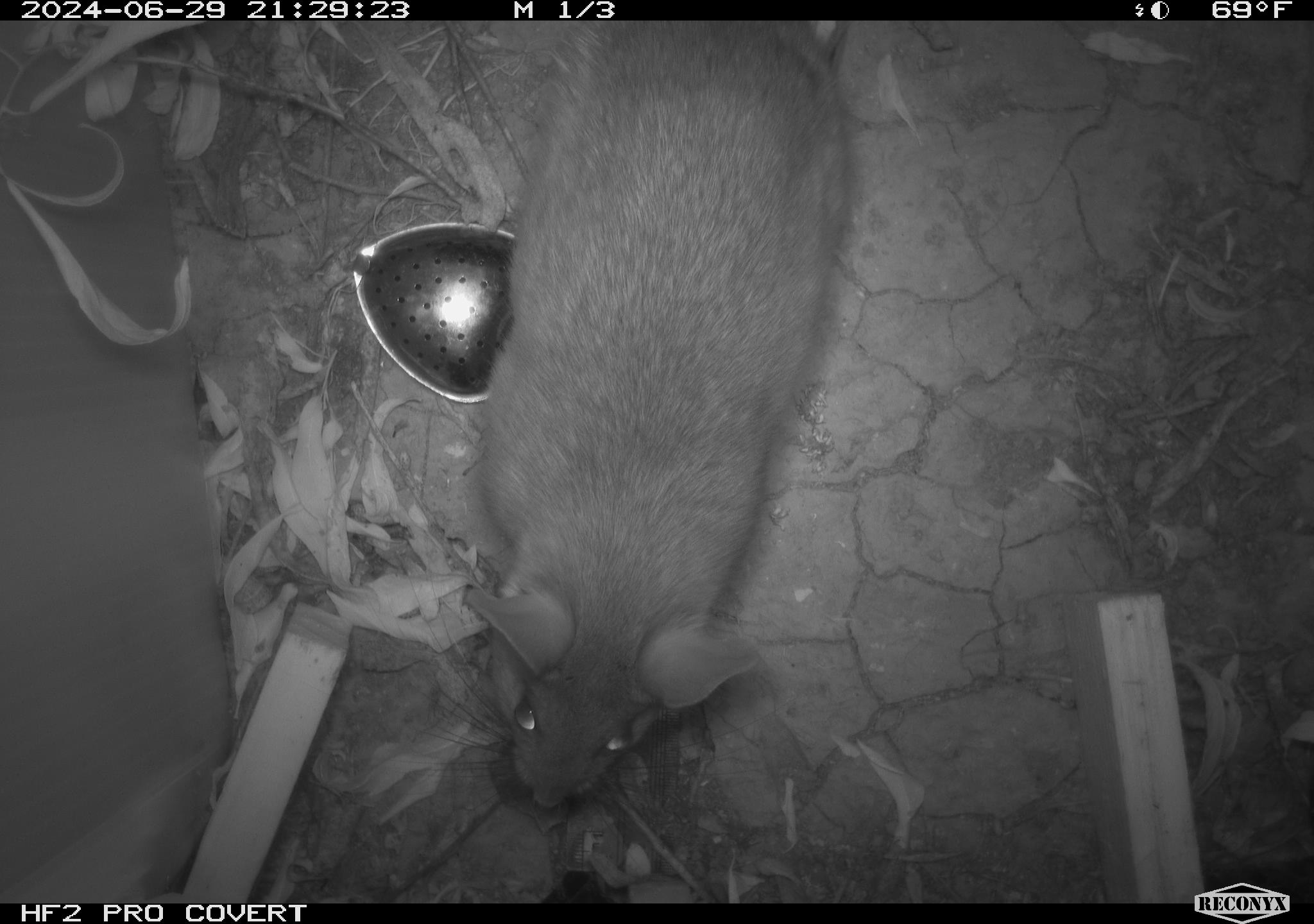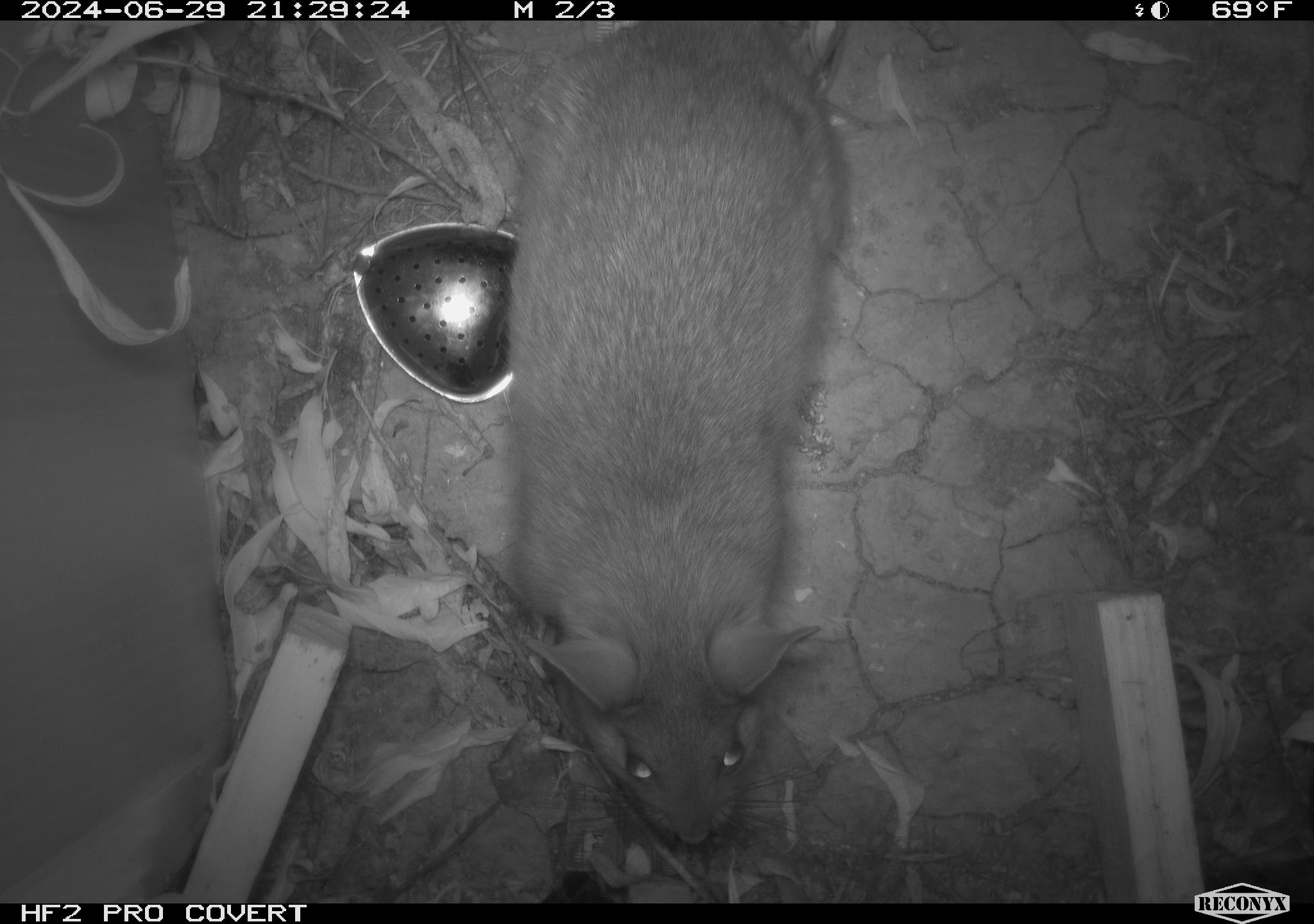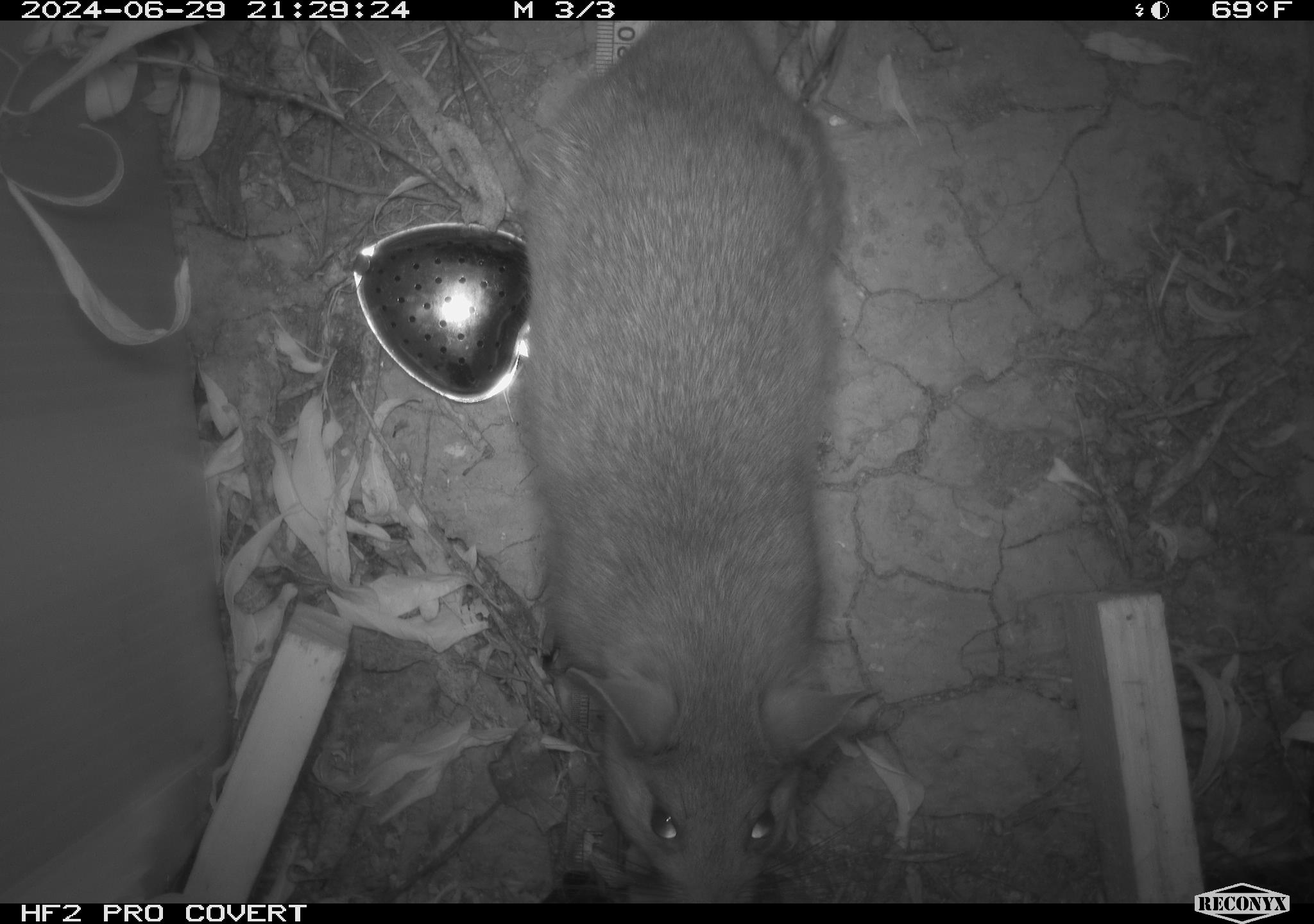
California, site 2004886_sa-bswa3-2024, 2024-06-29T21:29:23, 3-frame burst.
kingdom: Animalia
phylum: Chordata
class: Mammalia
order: Rodentia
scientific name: Rodentia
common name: woodrat or rat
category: woodrat or rat species